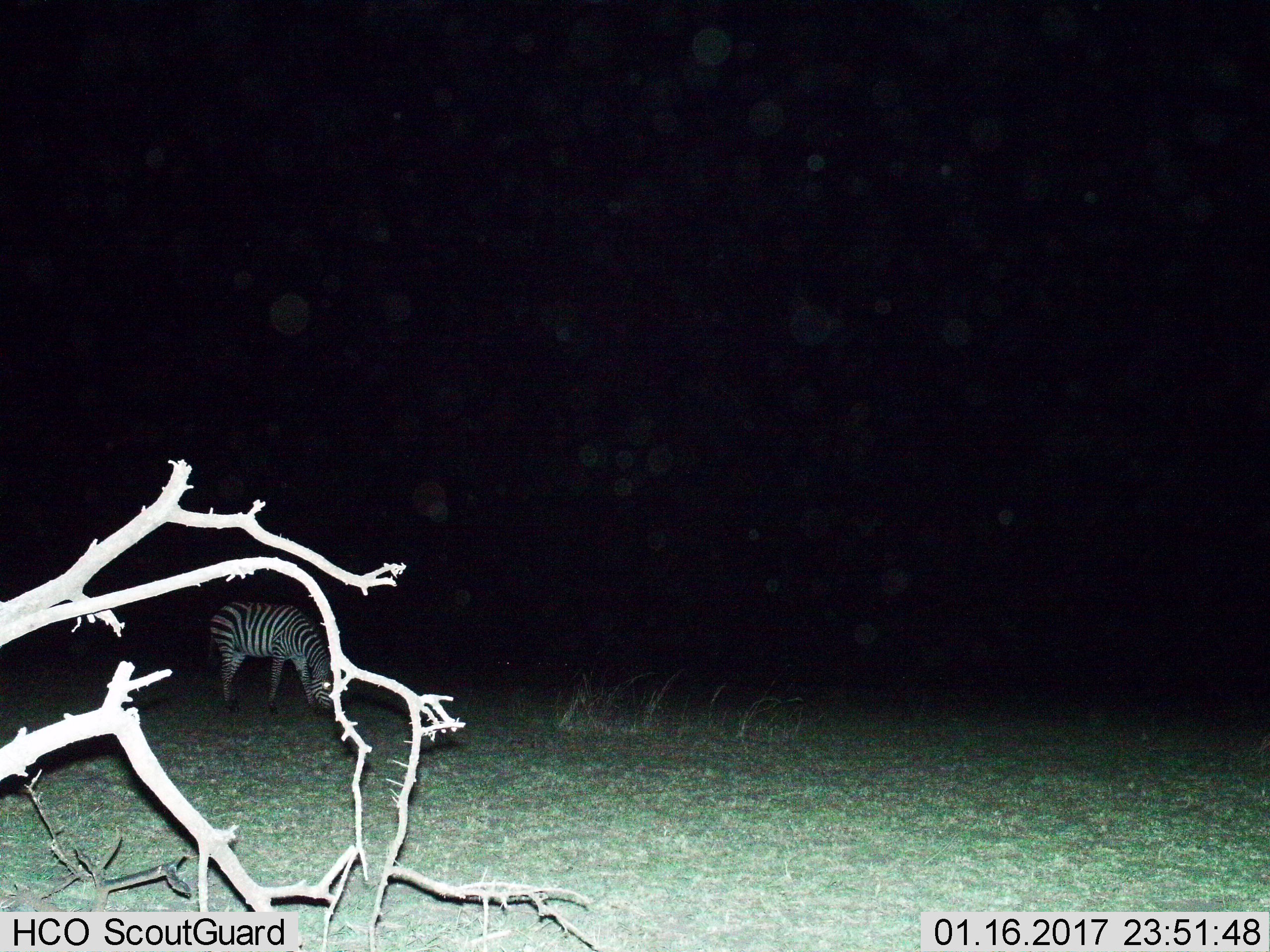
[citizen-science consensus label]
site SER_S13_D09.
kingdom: Animalia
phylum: Chordata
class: Mammalia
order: Perissodactyla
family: Equidae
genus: Equus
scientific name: Equus quagga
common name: plains zebra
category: zebraplains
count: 1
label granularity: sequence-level